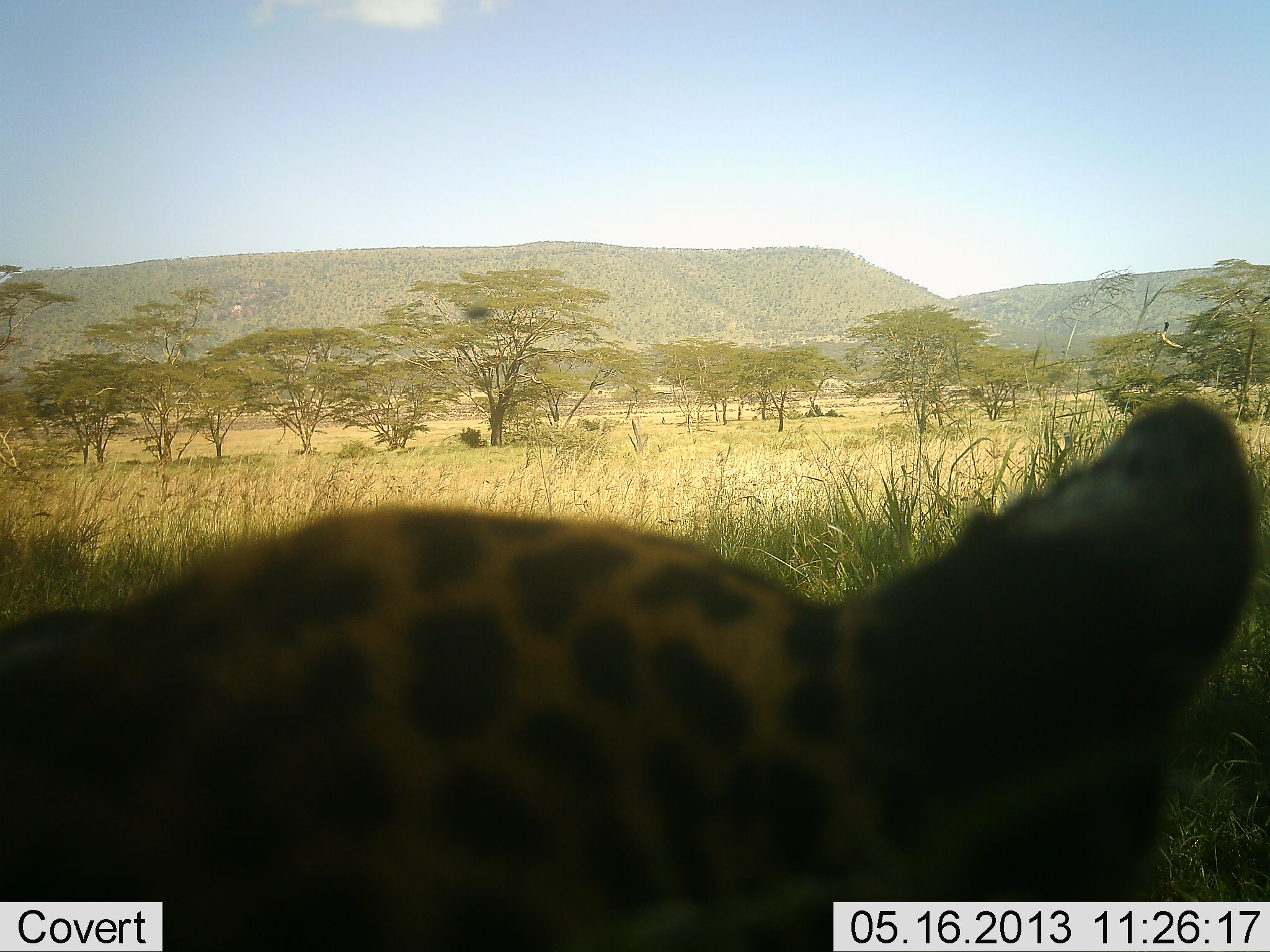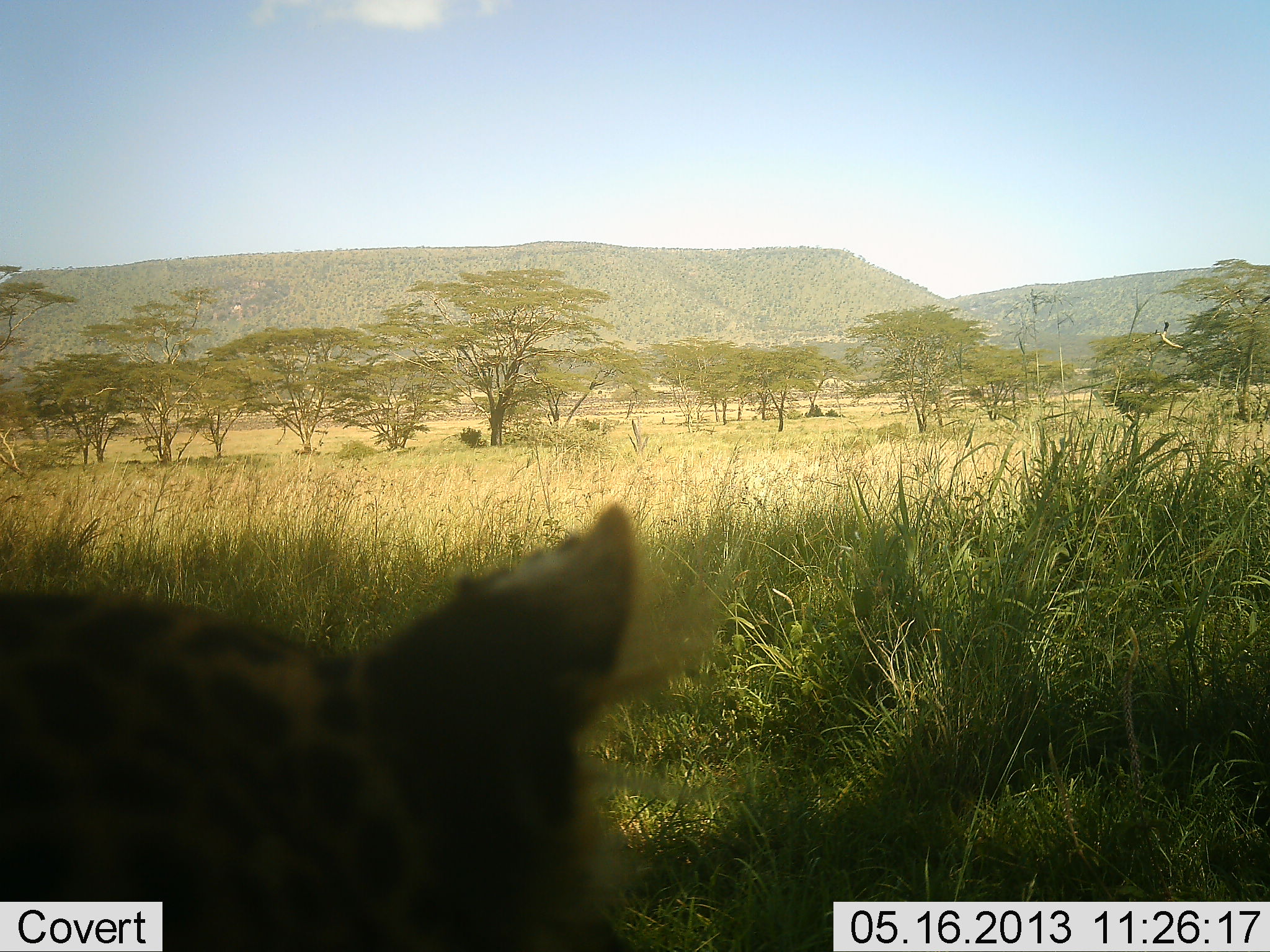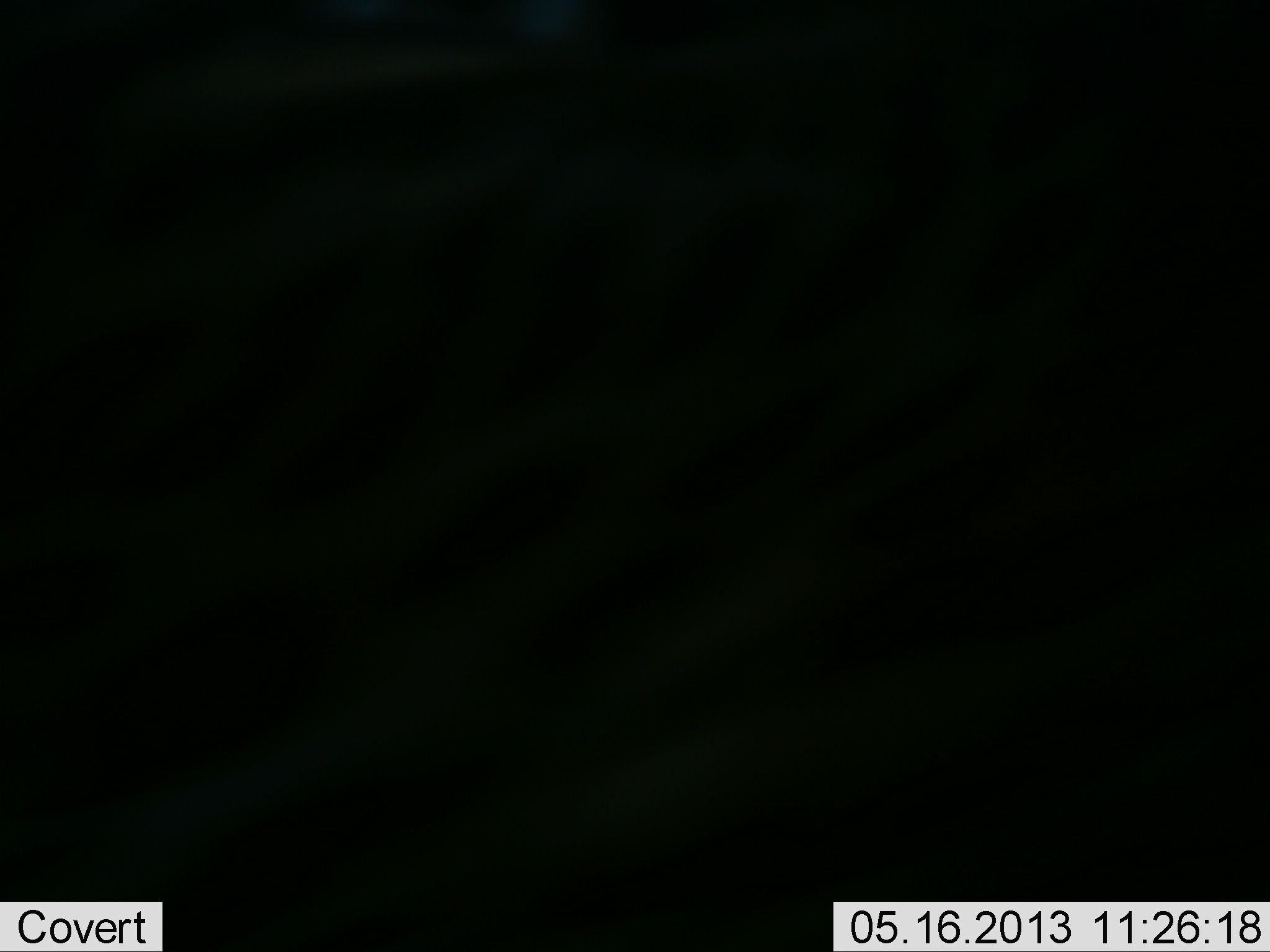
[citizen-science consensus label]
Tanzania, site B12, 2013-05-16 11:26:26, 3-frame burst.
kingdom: Animalia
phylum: Chordata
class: Mammalia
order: Carnivora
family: Felidae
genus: Acinonyx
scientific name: Acinonyx jubatus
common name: cheetah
Cheetah (Acinonyx jubatus), count 1. Behavior (volunteer vote fractions): standing 19%, resting 50%, moving 31%, interacting 0%. Young present (vote fraction): 0%. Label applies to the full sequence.